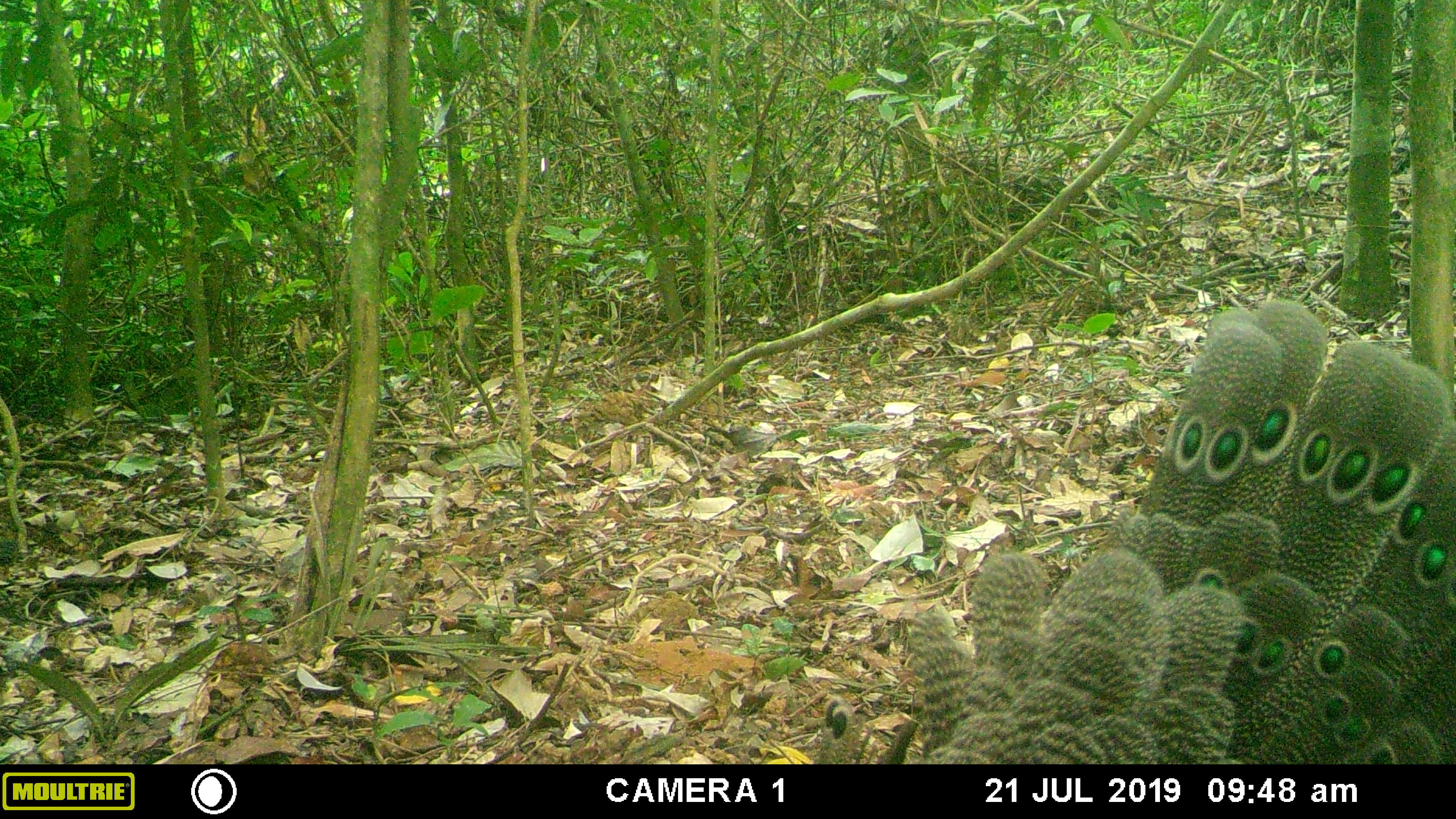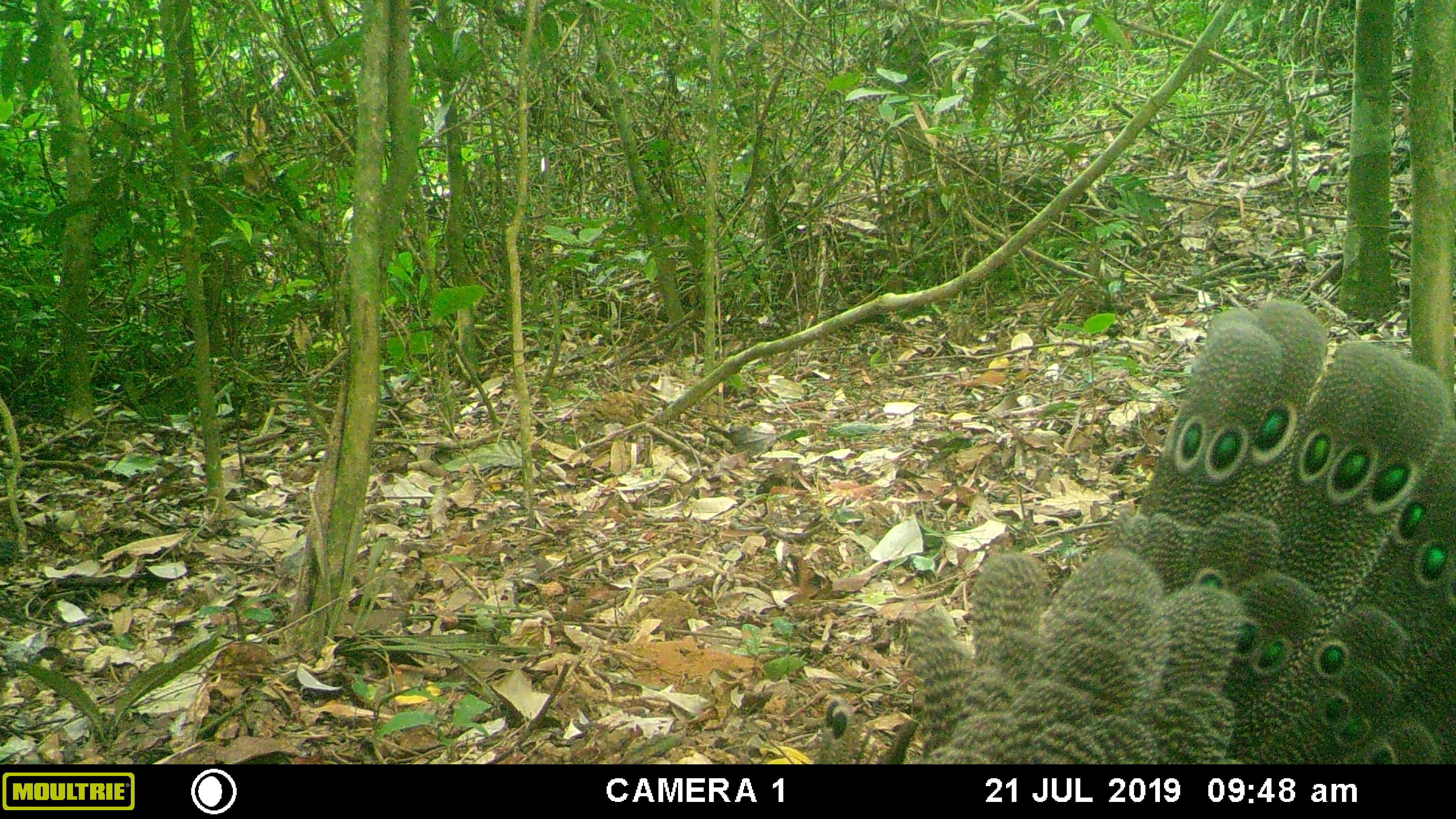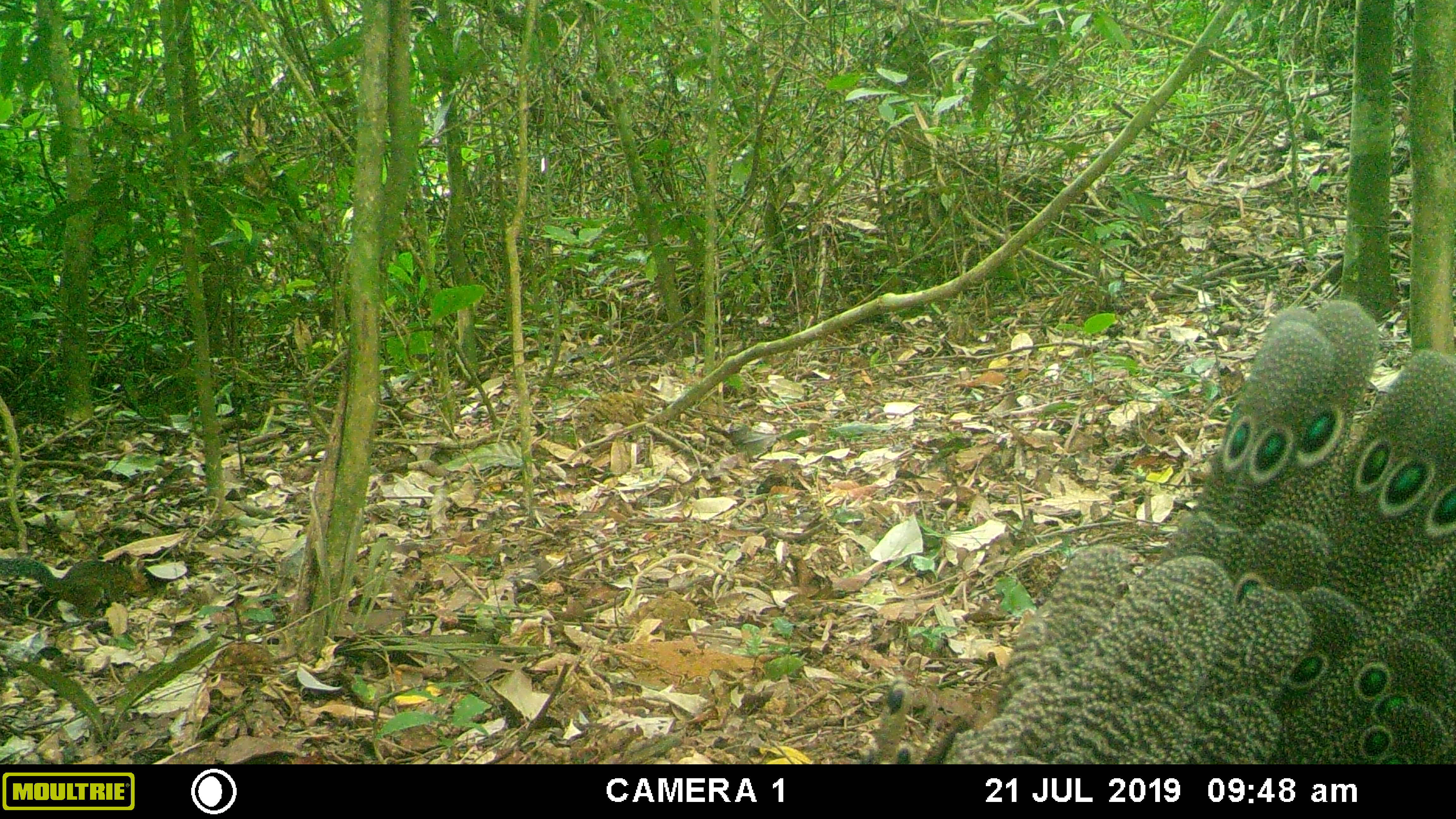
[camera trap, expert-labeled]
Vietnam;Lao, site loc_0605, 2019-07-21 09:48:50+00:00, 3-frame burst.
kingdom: Animalia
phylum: Chordata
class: Aves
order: Galliformes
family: Phasianidae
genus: Polyplectron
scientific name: Polyplectron bicalcaratum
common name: gray peacock-pheasant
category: grey peacock pheasant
Grey peacock pheasant (gray peacock-pheasant) (Polyplectron bicalcaratum). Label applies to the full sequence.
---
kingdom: Animalia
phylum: Chordata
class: Mammalia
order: Rodentia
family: Sciuridae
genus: Dremomys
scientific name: Dremomys rufigenis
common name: red-cheeked squirrel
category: red cheeked squirrel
Red cheeked squirrel (red-cheeked squirrel) (Dremomys rufigenis). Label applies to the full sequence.